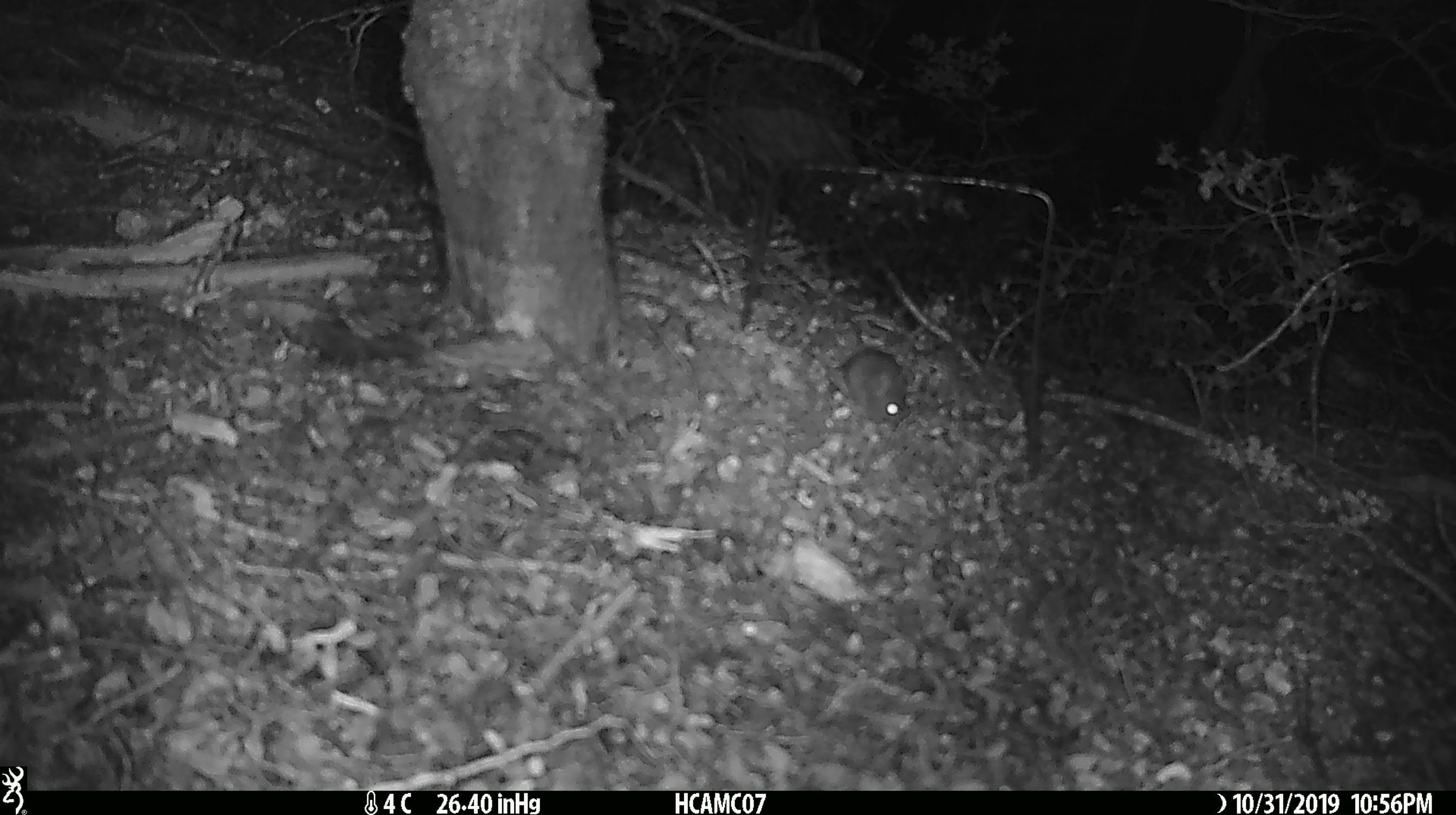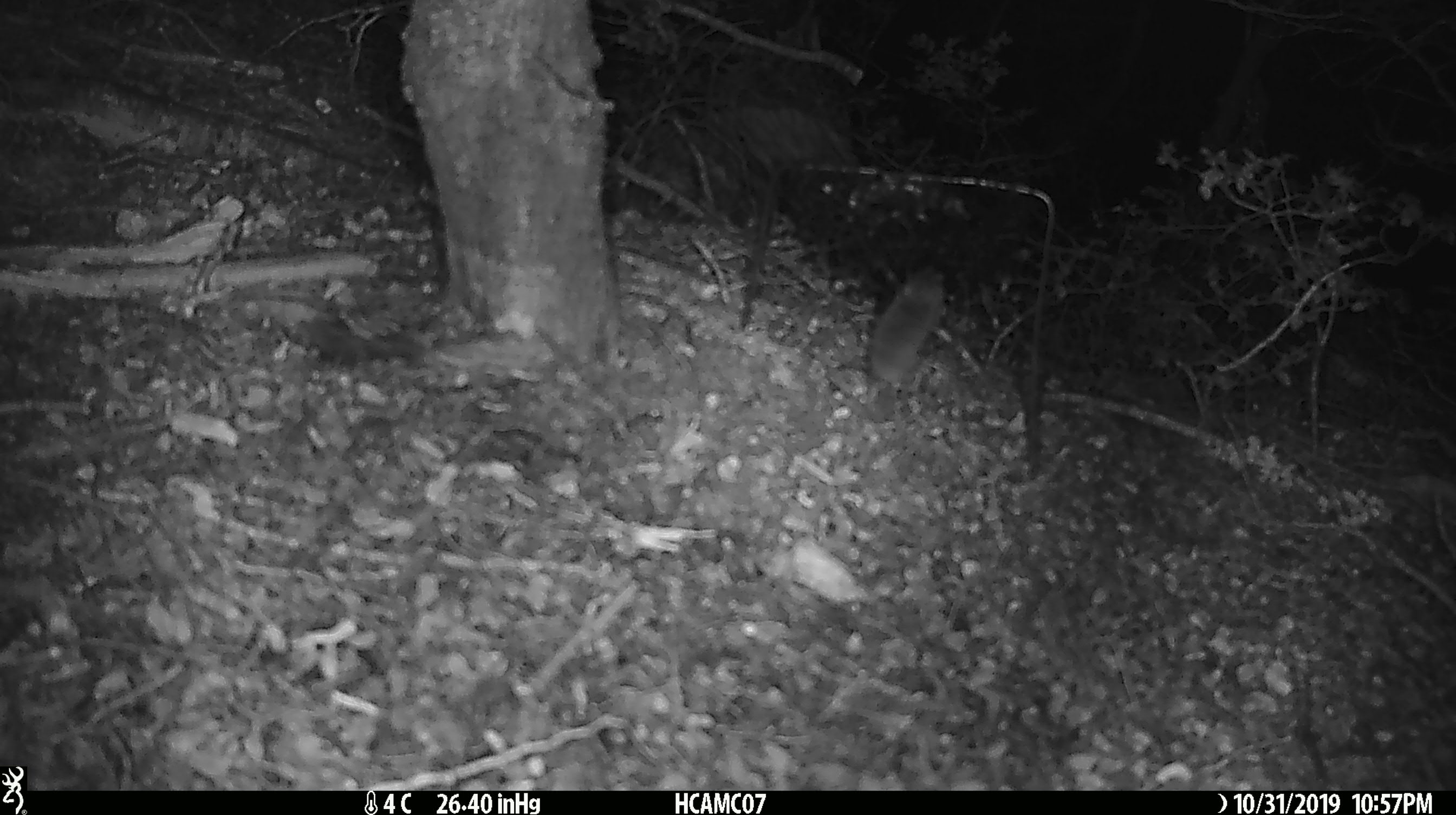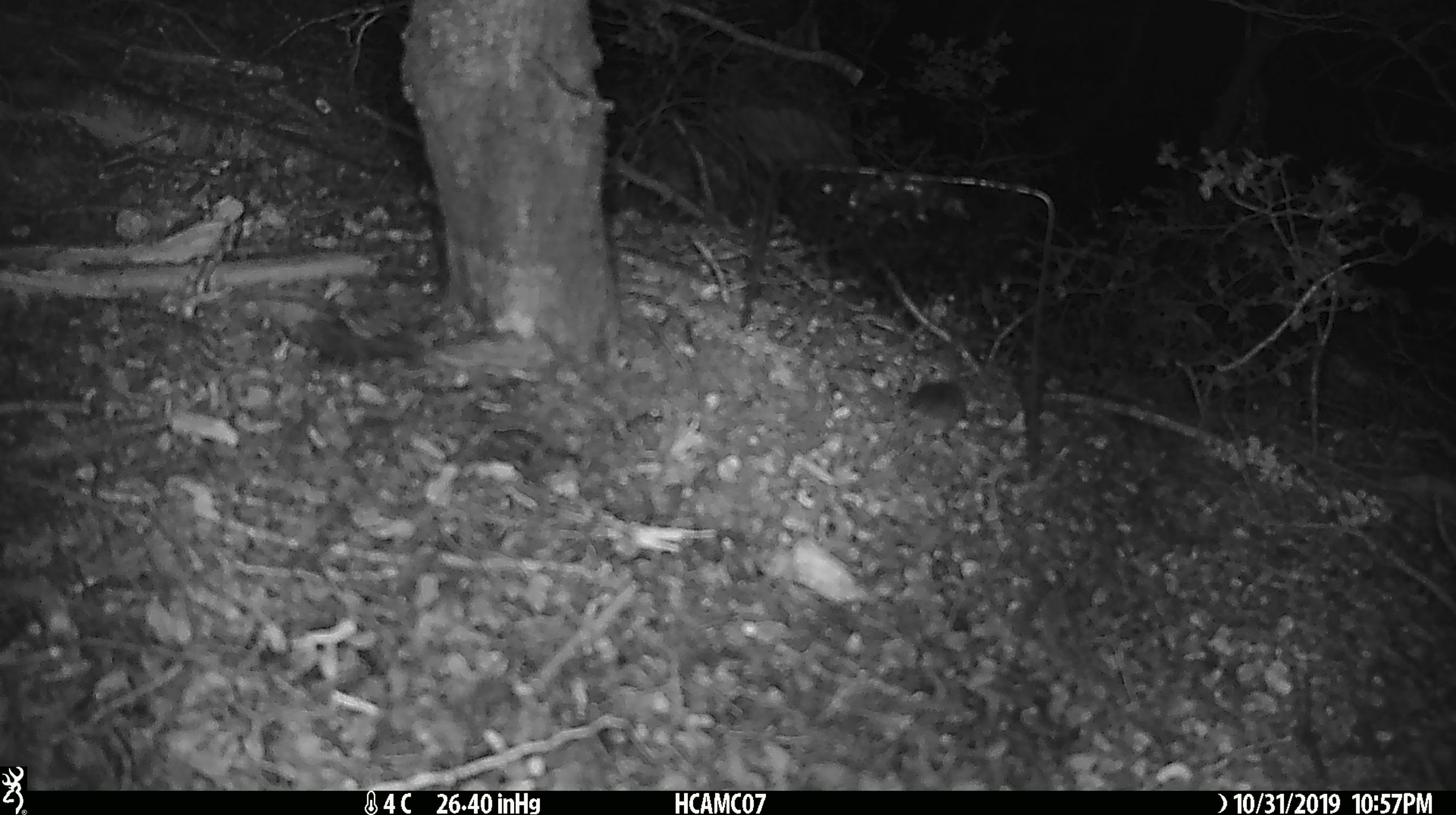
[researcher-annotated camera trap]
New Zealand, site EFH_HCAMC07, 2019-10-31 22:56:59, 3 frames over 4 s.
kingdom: Animalia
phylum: Chordata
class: Mammalia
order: Rodentia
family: Muridae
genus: Mus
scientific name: Mus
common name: mouse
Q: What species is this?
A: Mouse (Mus).